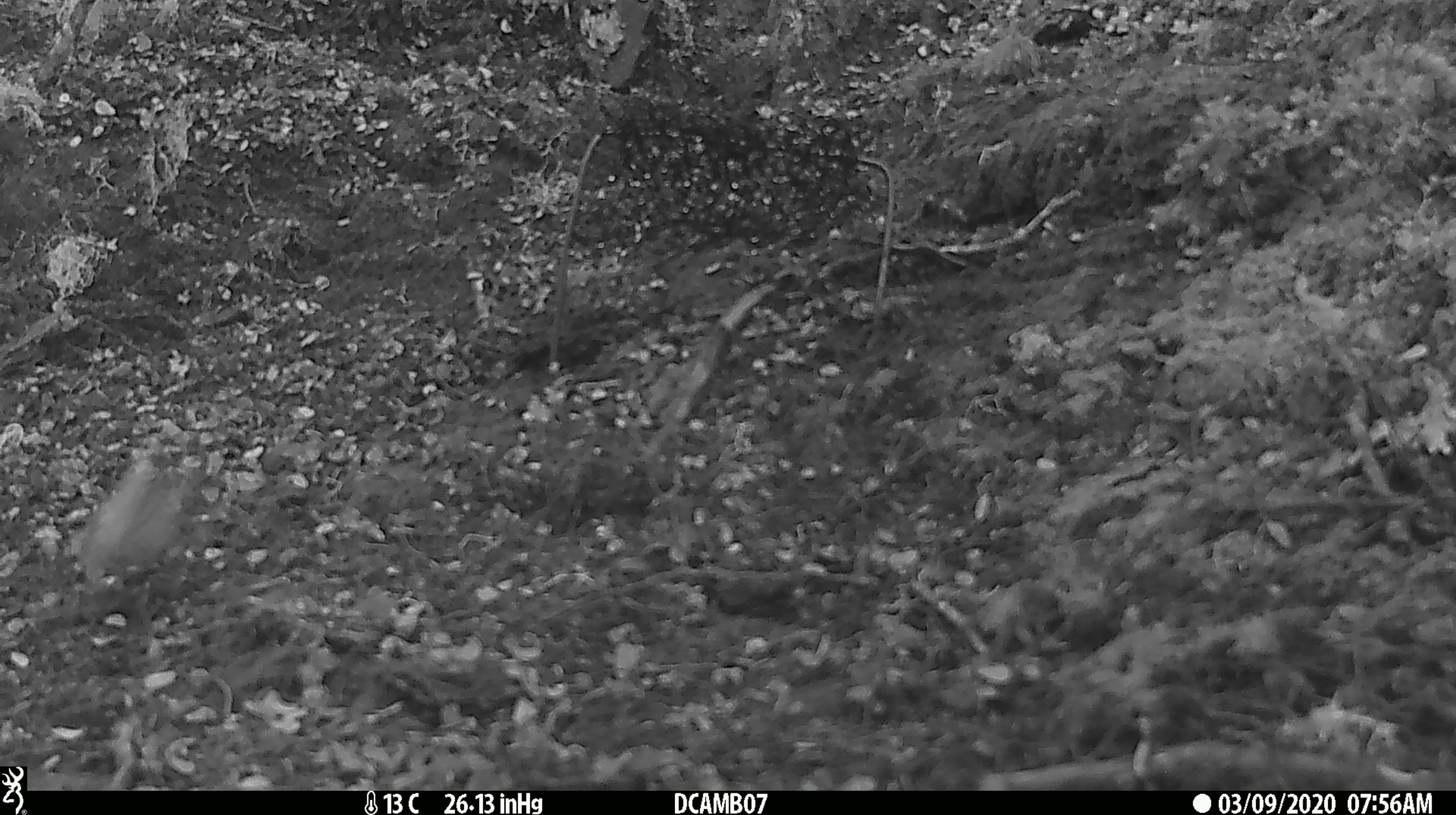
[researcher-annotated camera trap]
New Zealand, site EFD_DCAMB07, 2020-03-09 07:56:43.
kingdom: Animalia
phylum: Chordata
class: Mammalia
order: Rodentia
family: Muridae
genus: Mus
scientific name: Mus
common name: mouse